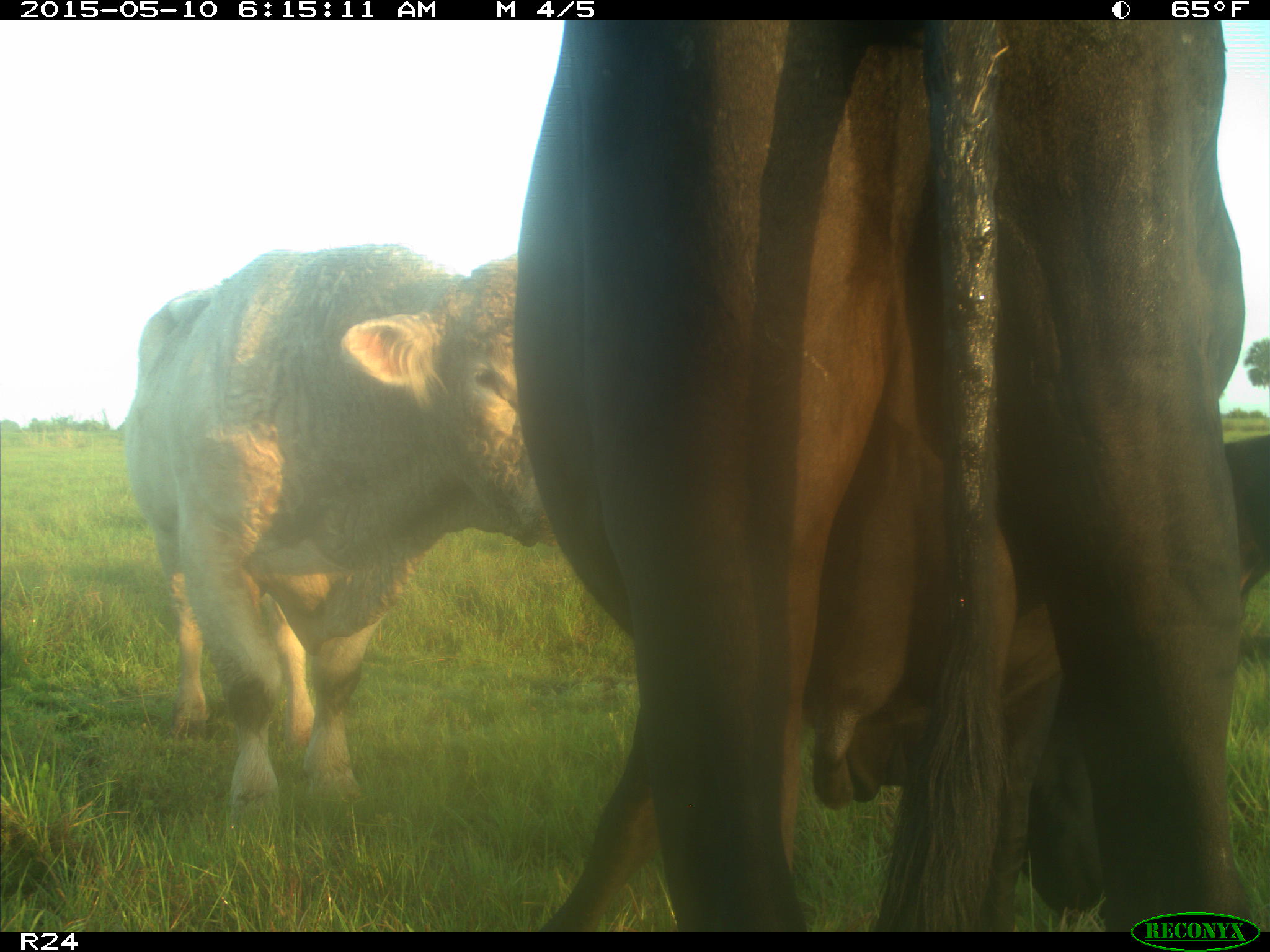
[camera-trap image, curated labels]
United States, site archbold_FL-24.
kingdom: Animalia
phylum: Chordata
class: Mammalia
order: Artiodactyla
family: Bovidae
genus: Bos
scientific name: Bos taurus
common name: domestic cow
Bos taurus (domestic cow).